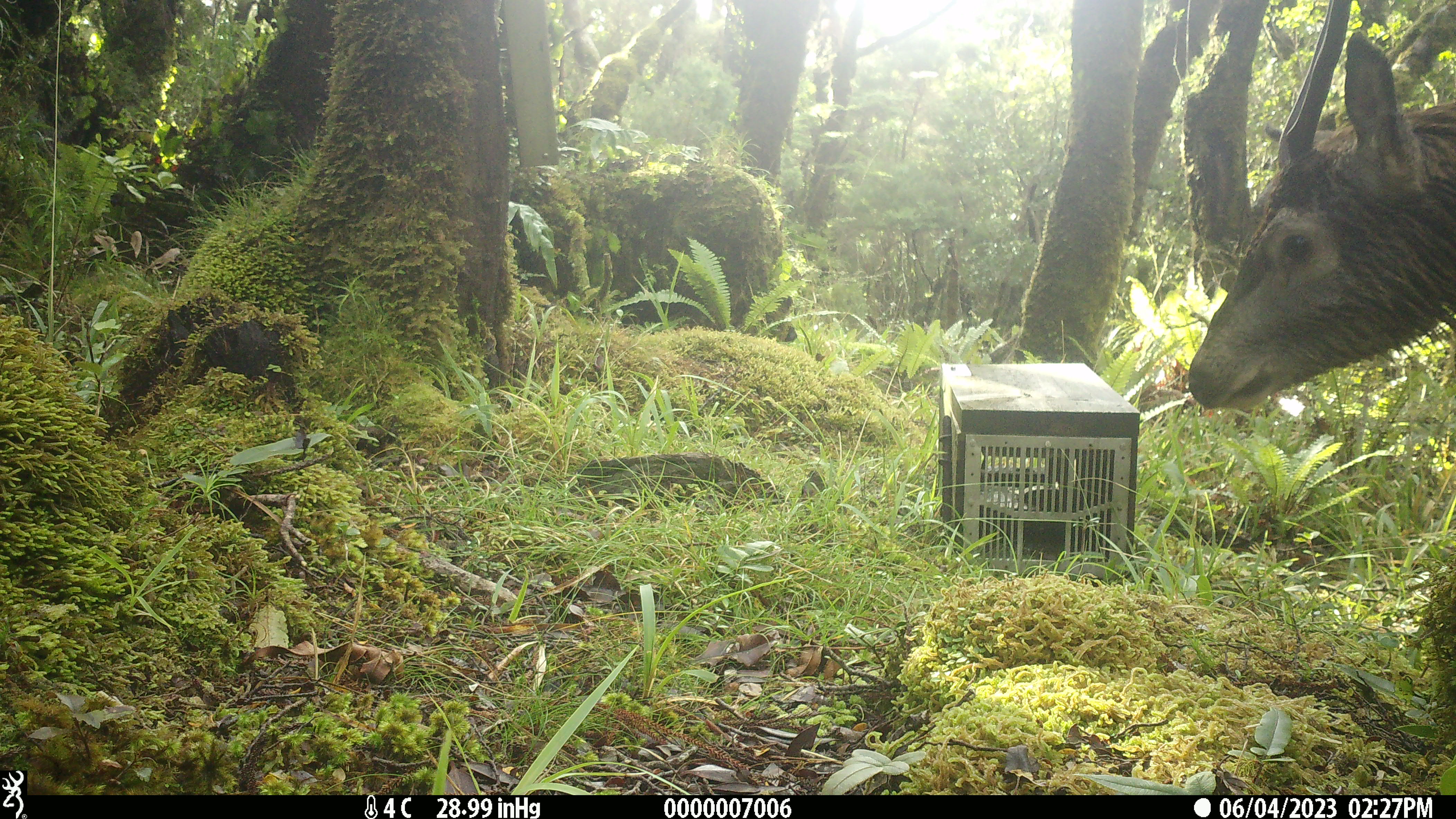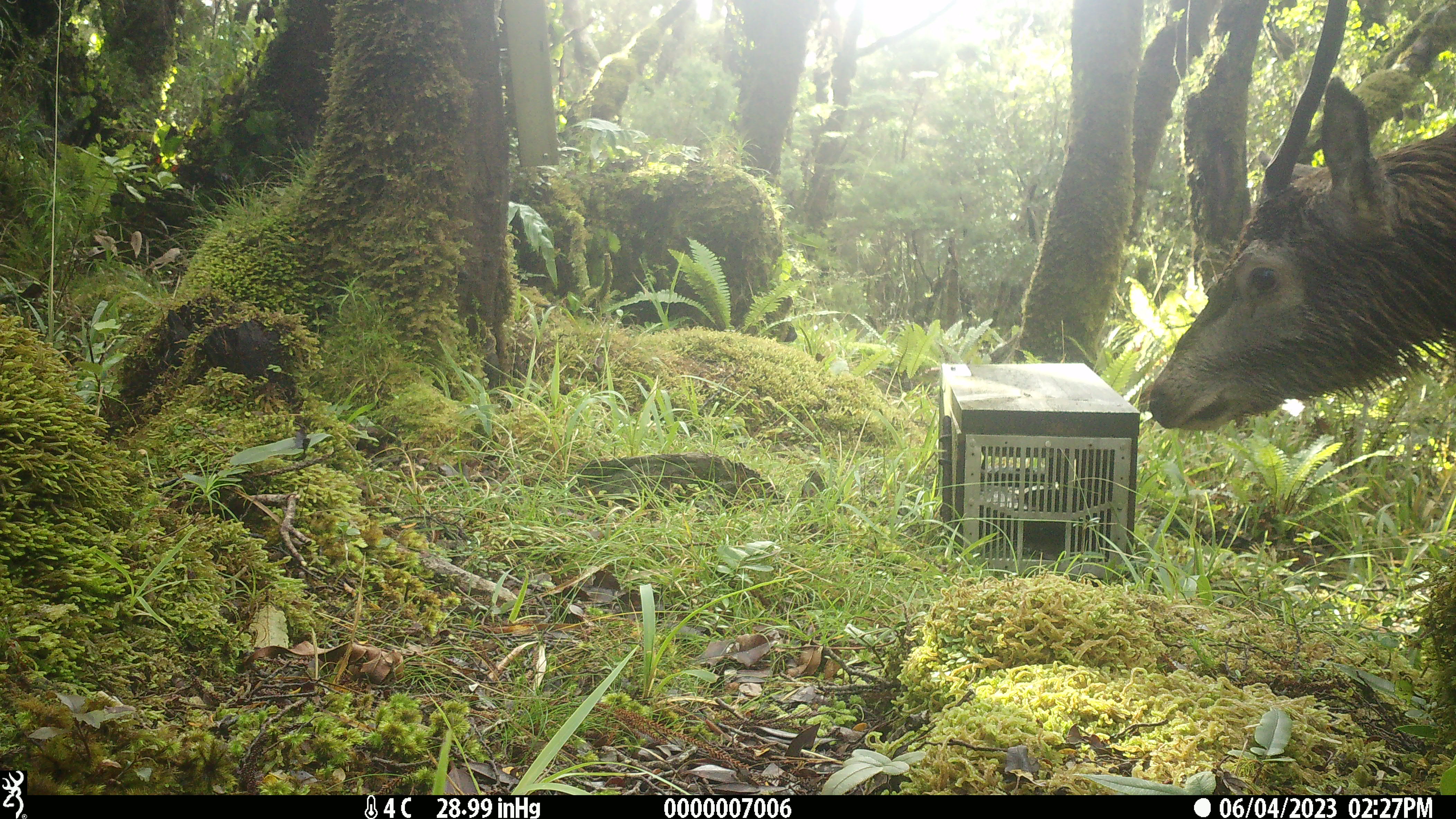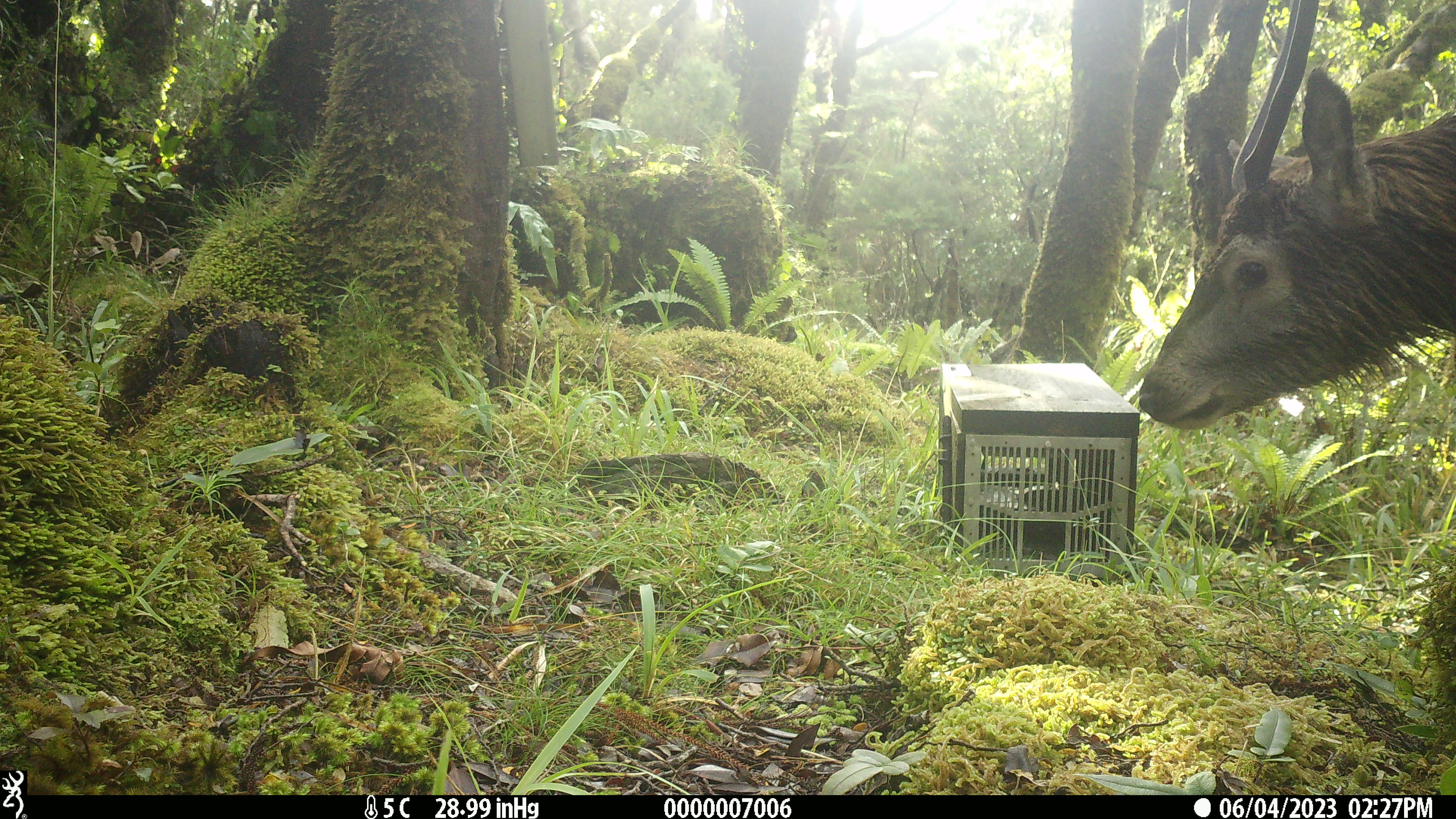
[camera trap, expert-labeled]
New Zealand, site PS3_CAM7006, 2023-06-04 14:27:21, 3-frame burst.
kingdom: Animalia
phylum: Chordata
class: Mammalia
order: Artiodactyla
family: Cervidae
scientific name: Cervidae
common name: deer